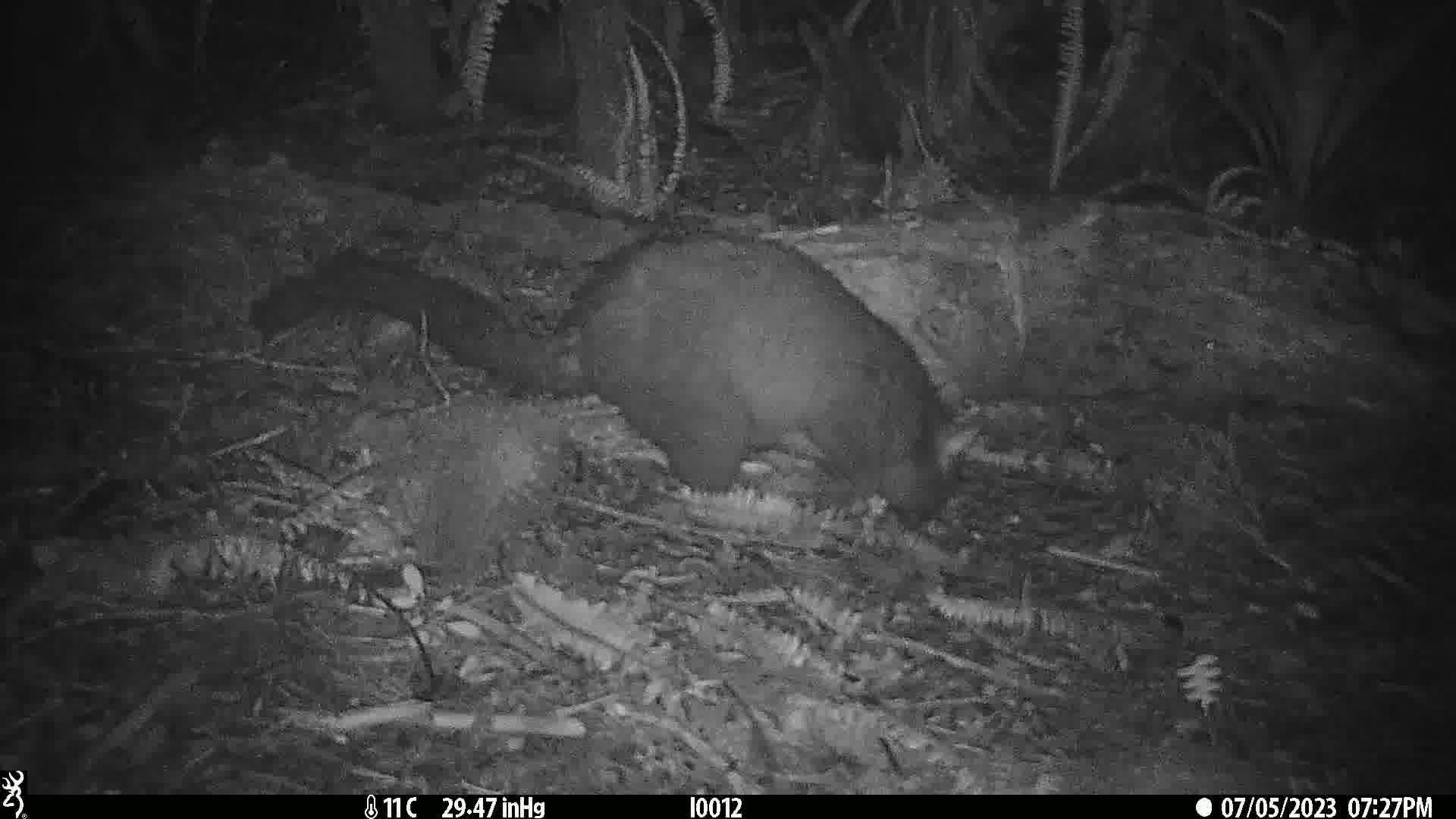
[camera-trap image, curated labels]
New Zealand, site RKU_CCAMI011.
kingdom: Animalia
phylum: Chordata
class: Mammalia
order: Diprotodontia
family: Phalangeridae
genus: Trichosurus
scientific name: Trichosurus vulpecula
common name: common brushtail possum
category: possum